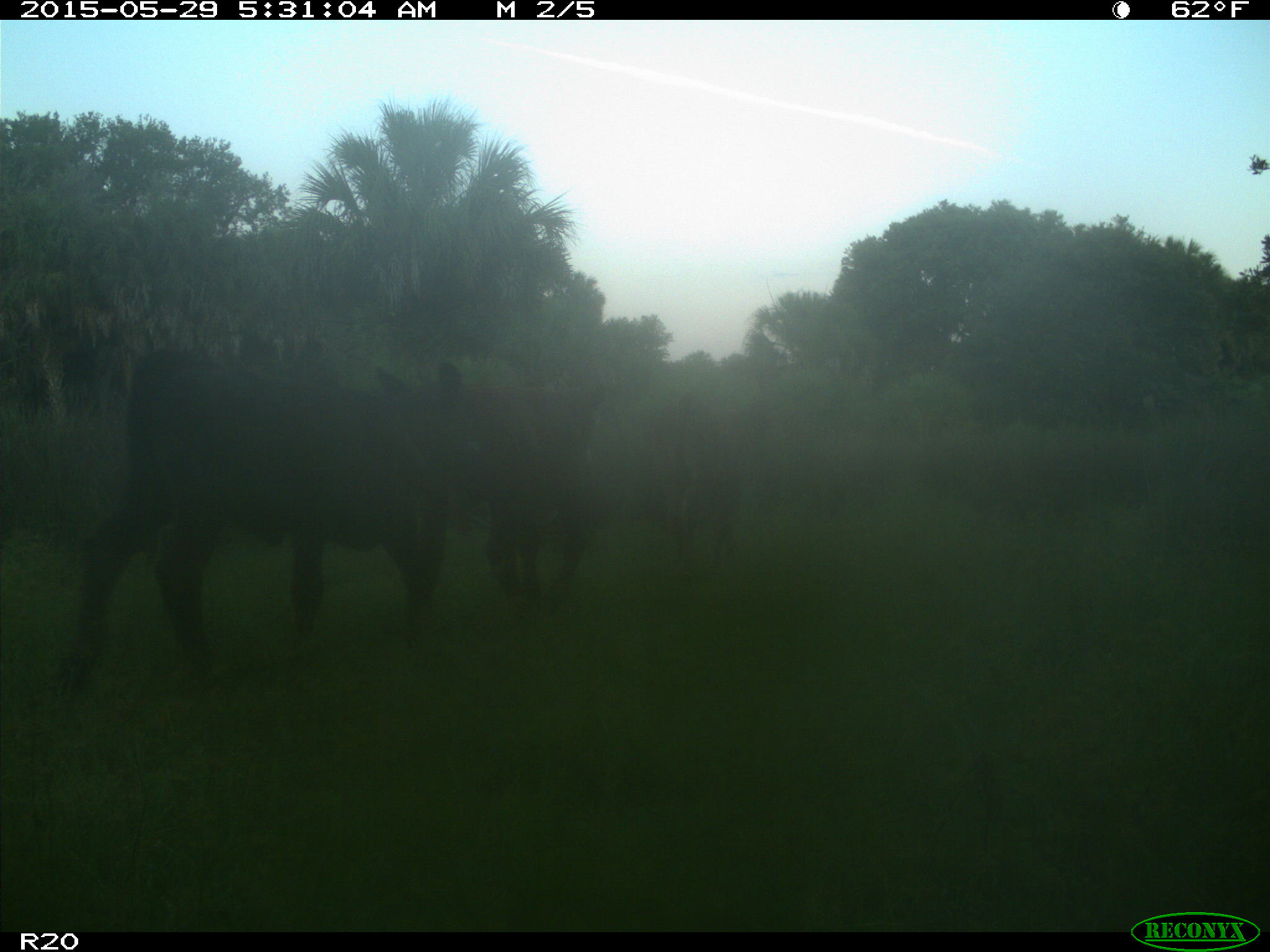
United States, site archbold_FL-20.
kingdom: Animalia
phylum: Chordata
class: Mammalia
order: Artiodactyla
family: Bovidae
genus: Bos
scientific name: Bos taurus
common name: domestic cow